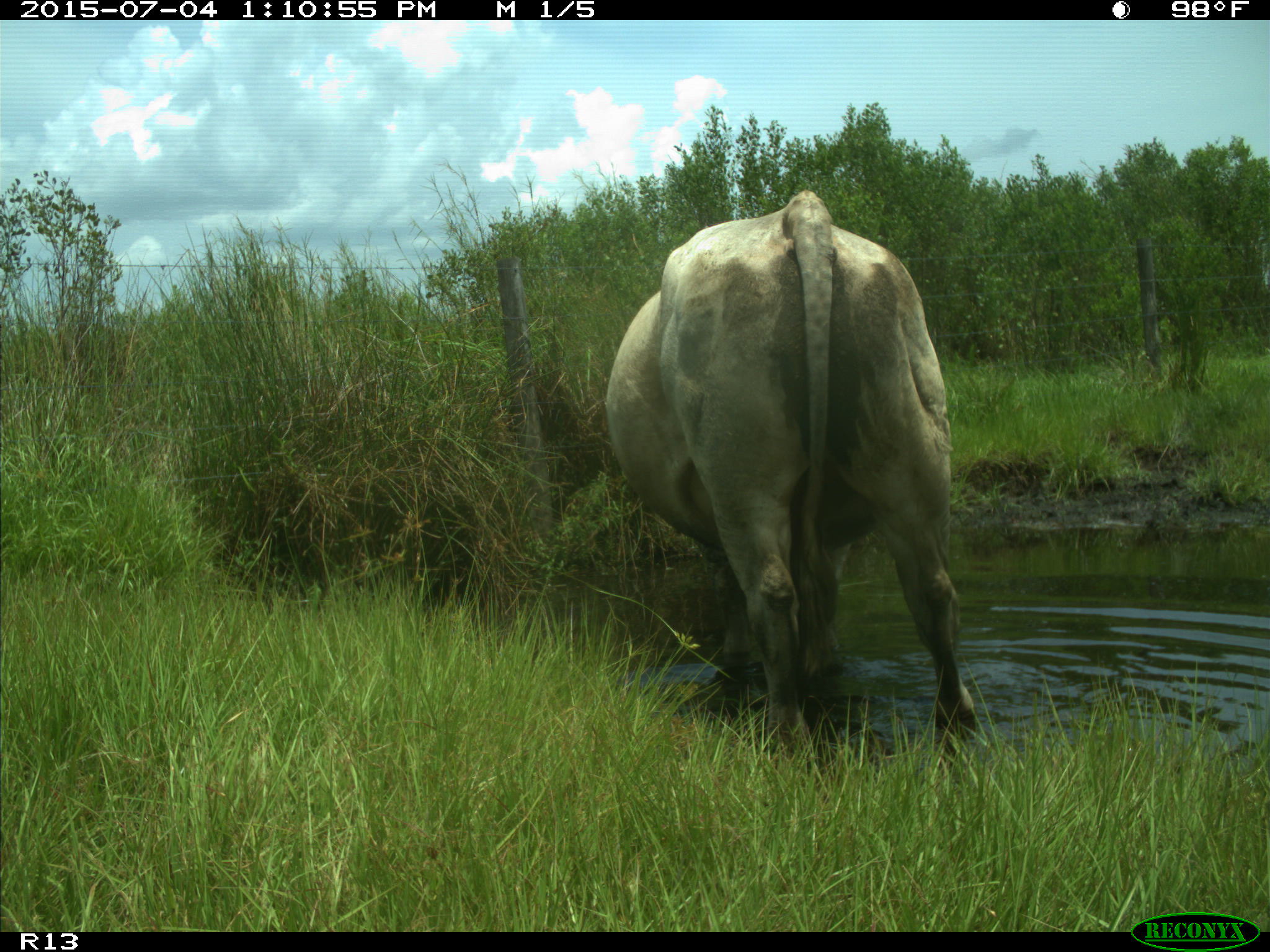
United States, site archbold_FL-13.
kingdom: Animalia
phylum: Chordata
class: Mammalia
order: Artiodactyla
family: Bovidae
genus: Bos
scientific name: Bos taurus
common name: domestic cow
Bos taurus (domestic cow).